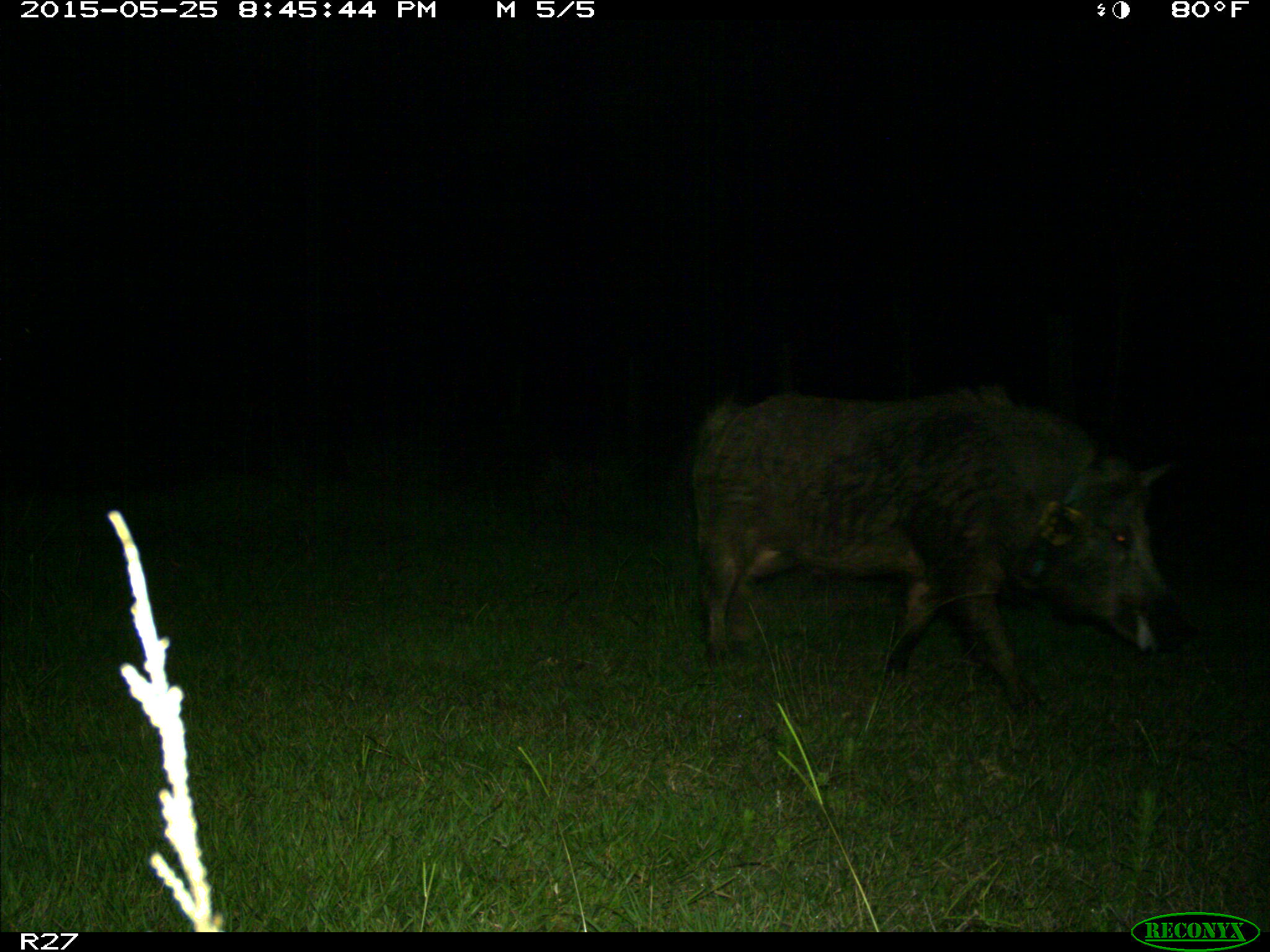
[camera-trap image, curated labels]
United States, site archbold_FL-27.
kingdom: Animalia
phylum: Chordata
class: Mammalia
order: Artiodactyla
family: Suidae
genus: Sus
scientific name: Sus scrofa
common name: wild boar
Sus scrofa (wild boar).